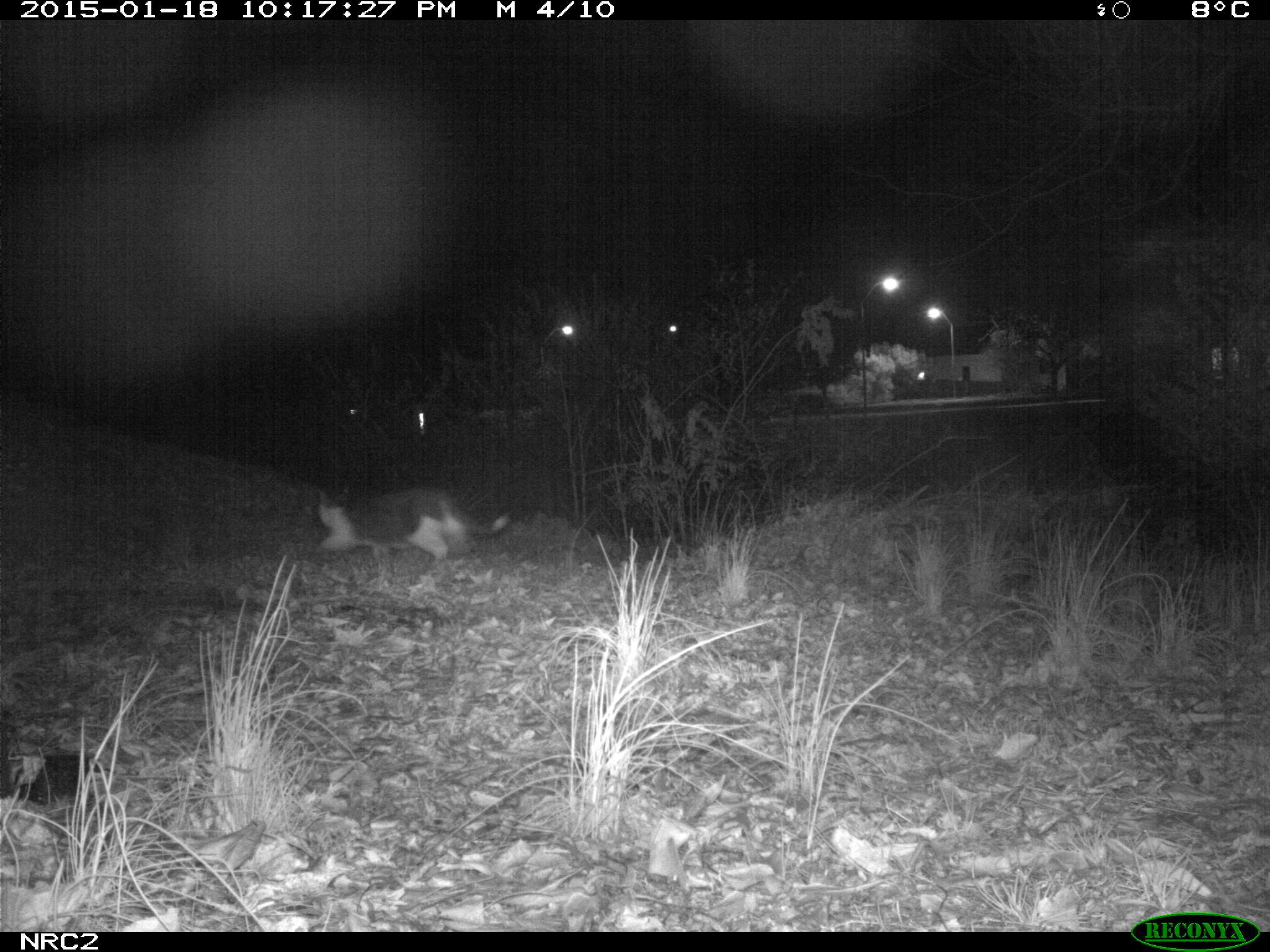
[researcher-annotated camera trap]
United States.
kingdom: Animalia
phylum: Chordata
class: Mammalia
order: Carnivora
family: Felidae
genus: Felis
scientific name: Felis catus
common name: domestic cat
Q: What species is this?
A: Domestic Cat (Felis catus).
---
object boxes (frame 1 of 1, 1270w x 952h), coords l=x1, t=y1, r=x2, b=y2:
Domestic Cat: l=293, t=473, r=519, b=573